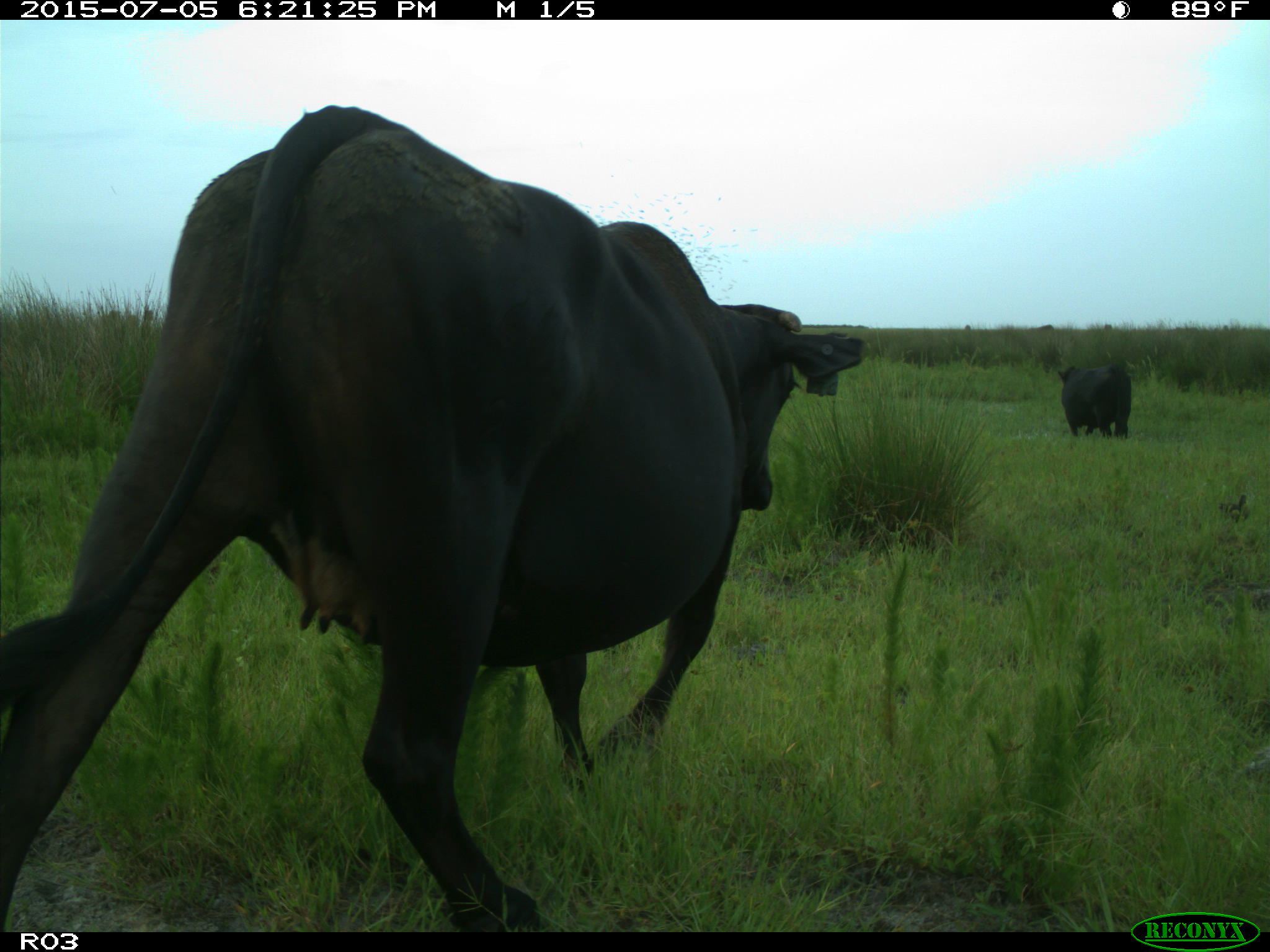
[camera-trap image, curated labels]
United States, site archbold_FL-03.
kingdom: Animalia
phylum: Chordata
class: Mammalia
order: Artiodactyla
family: Bovidae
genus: Bos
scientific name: Bos taurus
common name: domestic cow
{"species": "Bos taurus (domestic cow)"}